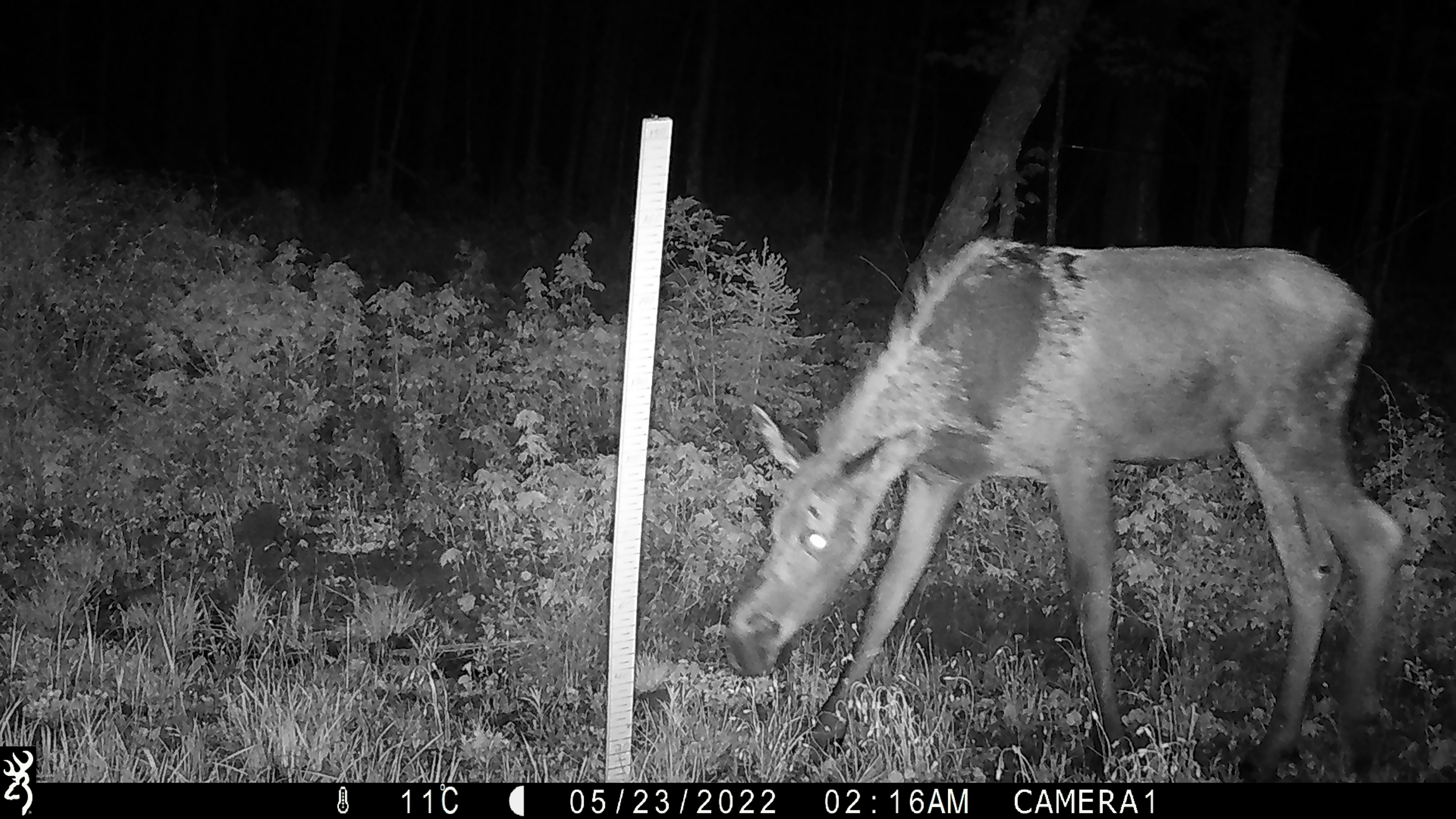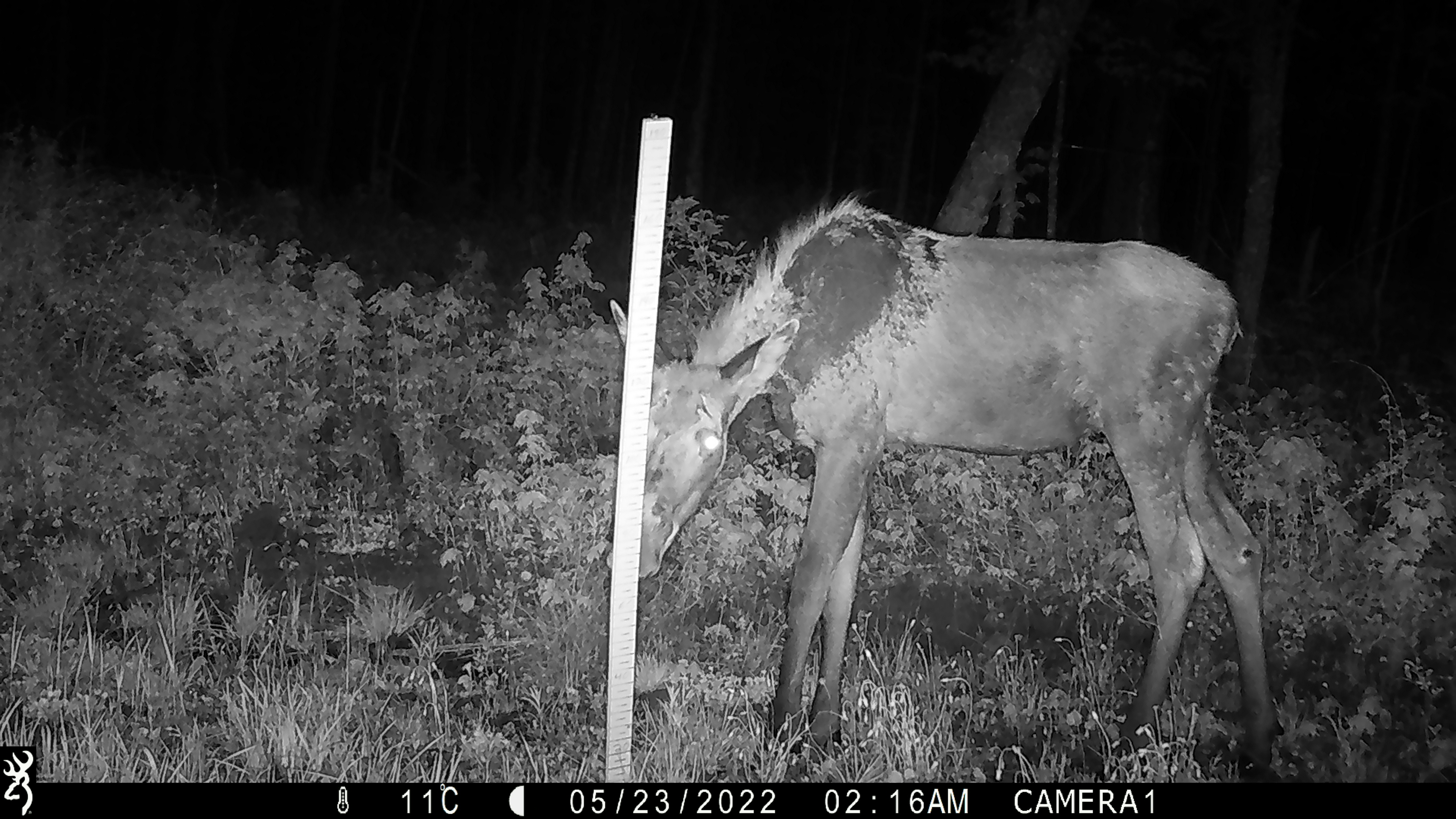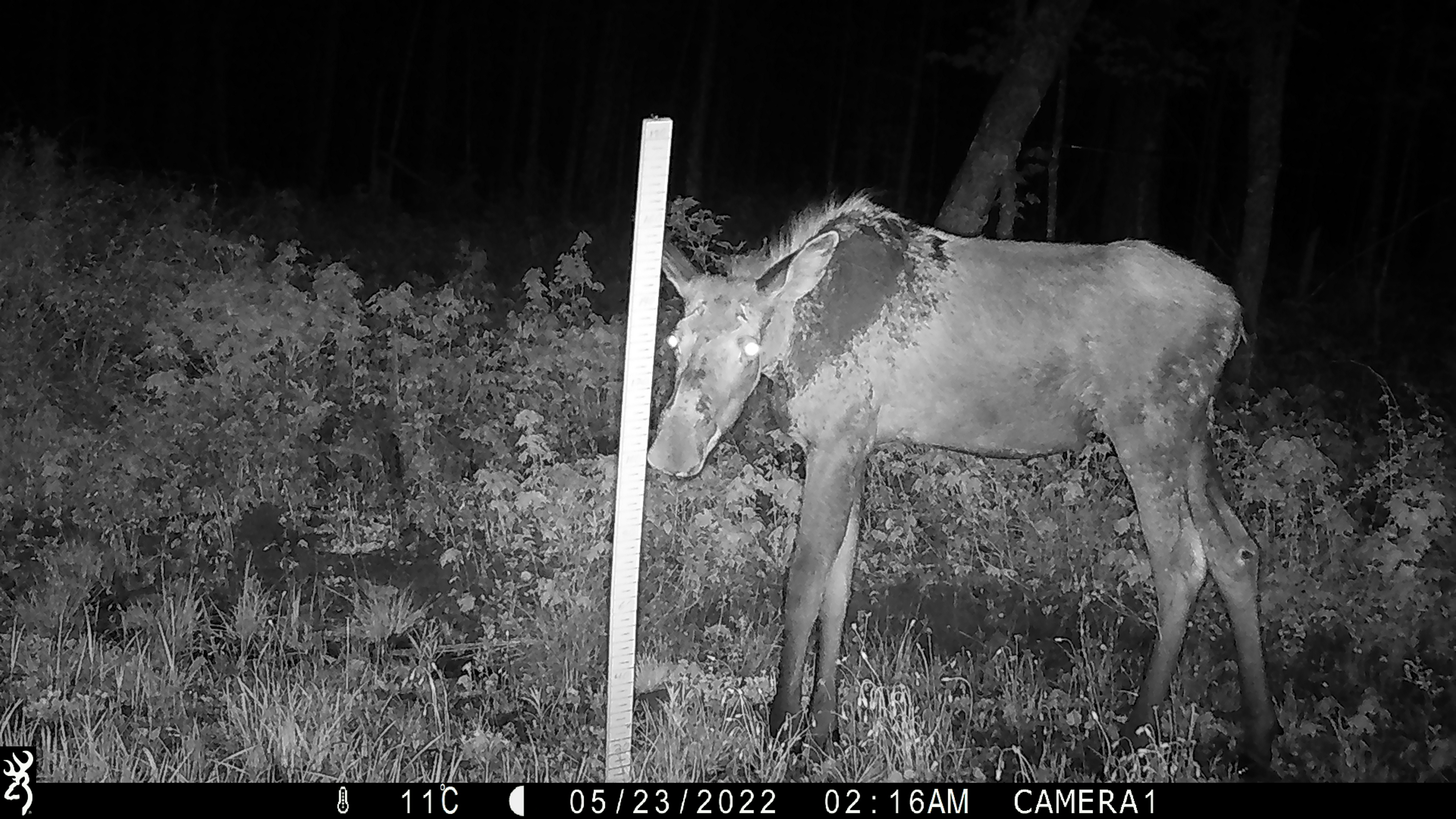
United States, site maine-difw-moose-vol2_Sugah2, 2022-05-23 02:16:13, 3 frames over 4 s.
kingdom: Animalia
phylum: Chordata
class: Mammalia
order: Artiodactyla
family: Cervidae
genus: Alces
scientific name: Alces alces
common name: moose